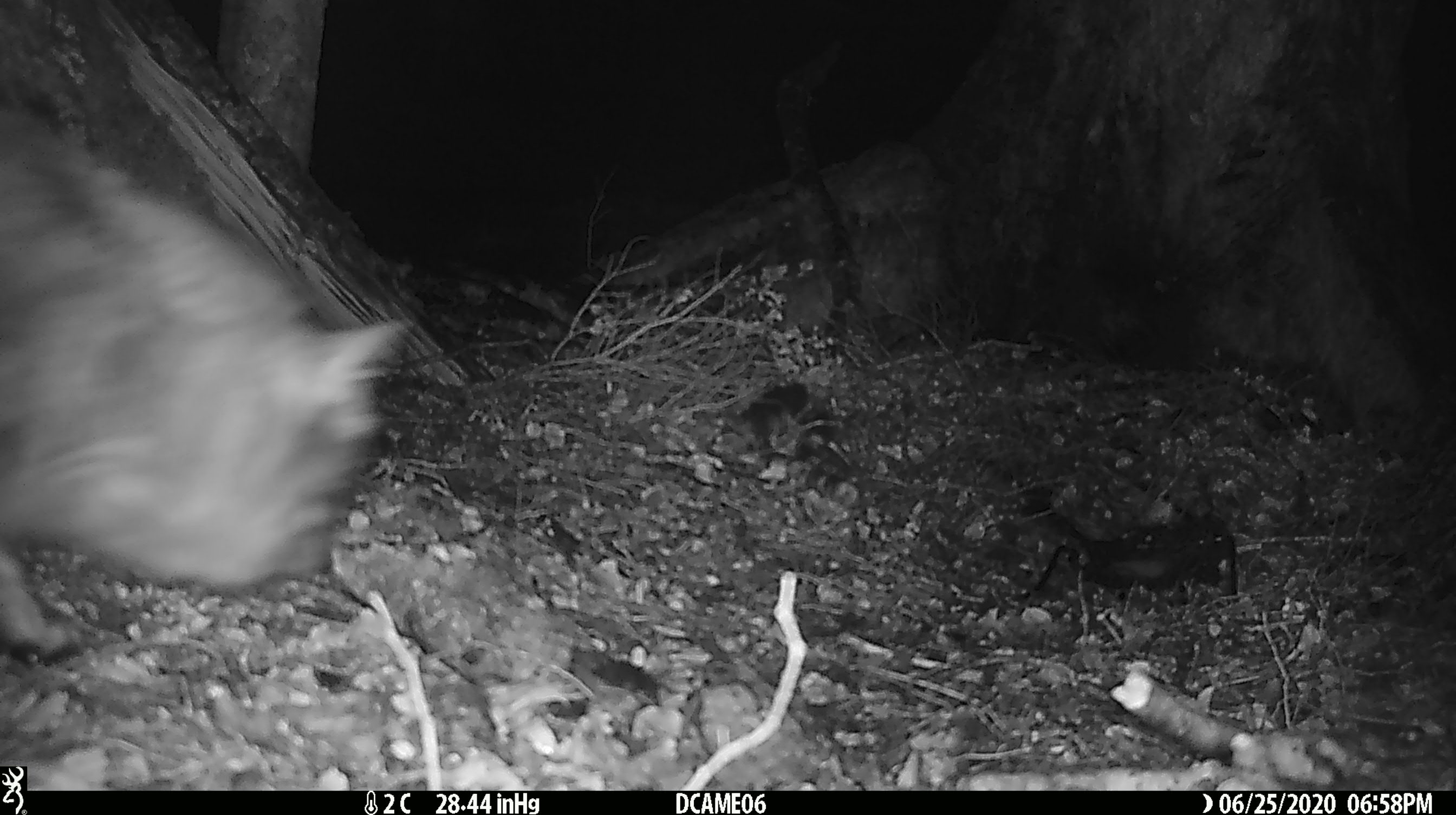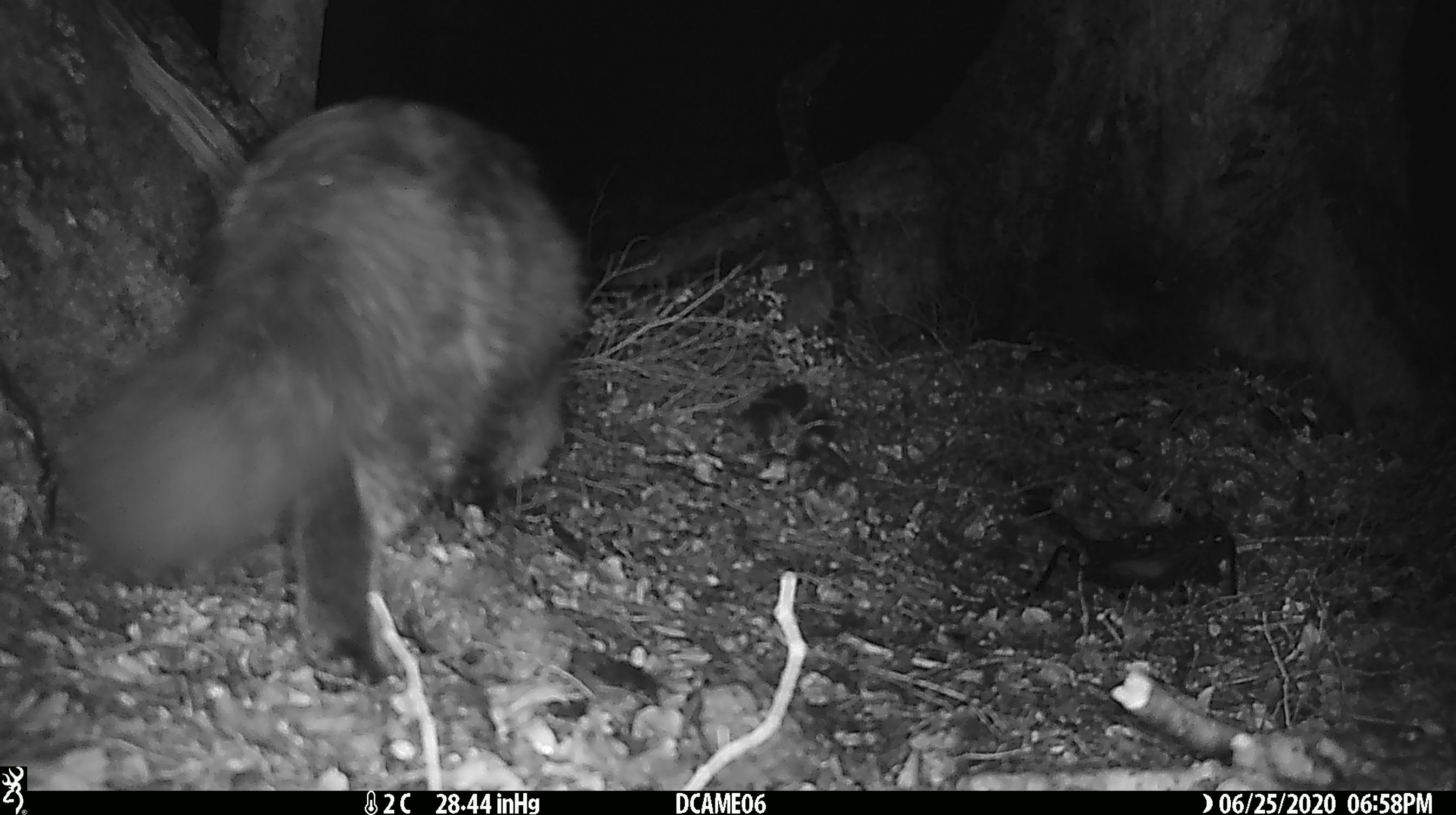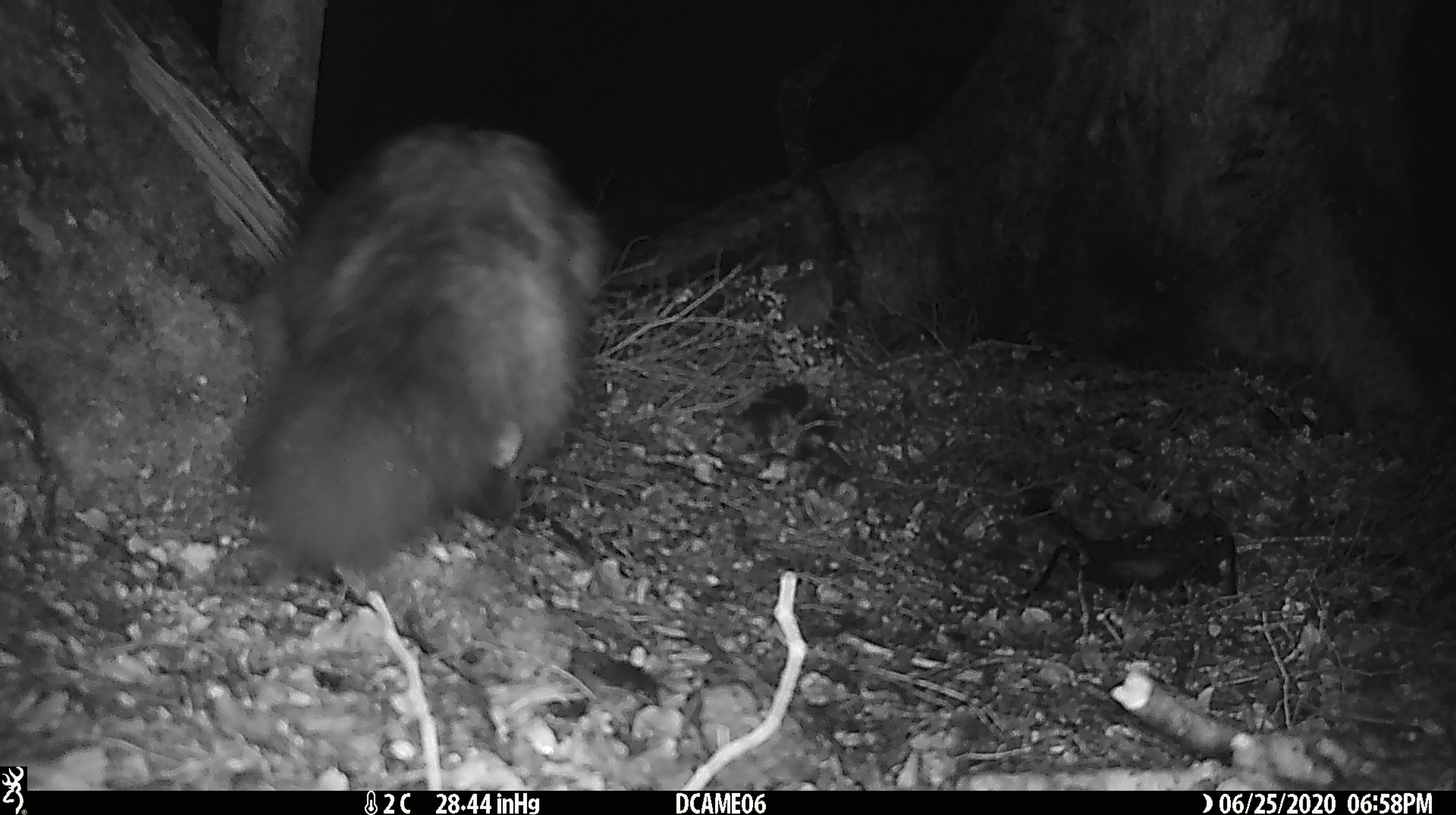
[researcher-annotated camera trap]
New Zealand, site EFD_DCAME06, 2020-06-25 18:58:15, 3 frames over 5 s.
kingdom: Animalia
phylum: Chordata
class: Mammalia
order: Carnivora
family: Felidae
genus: Felis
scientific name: Felis catus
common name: domestic cat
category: cat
Cat (domestic cat) (Felis catus).